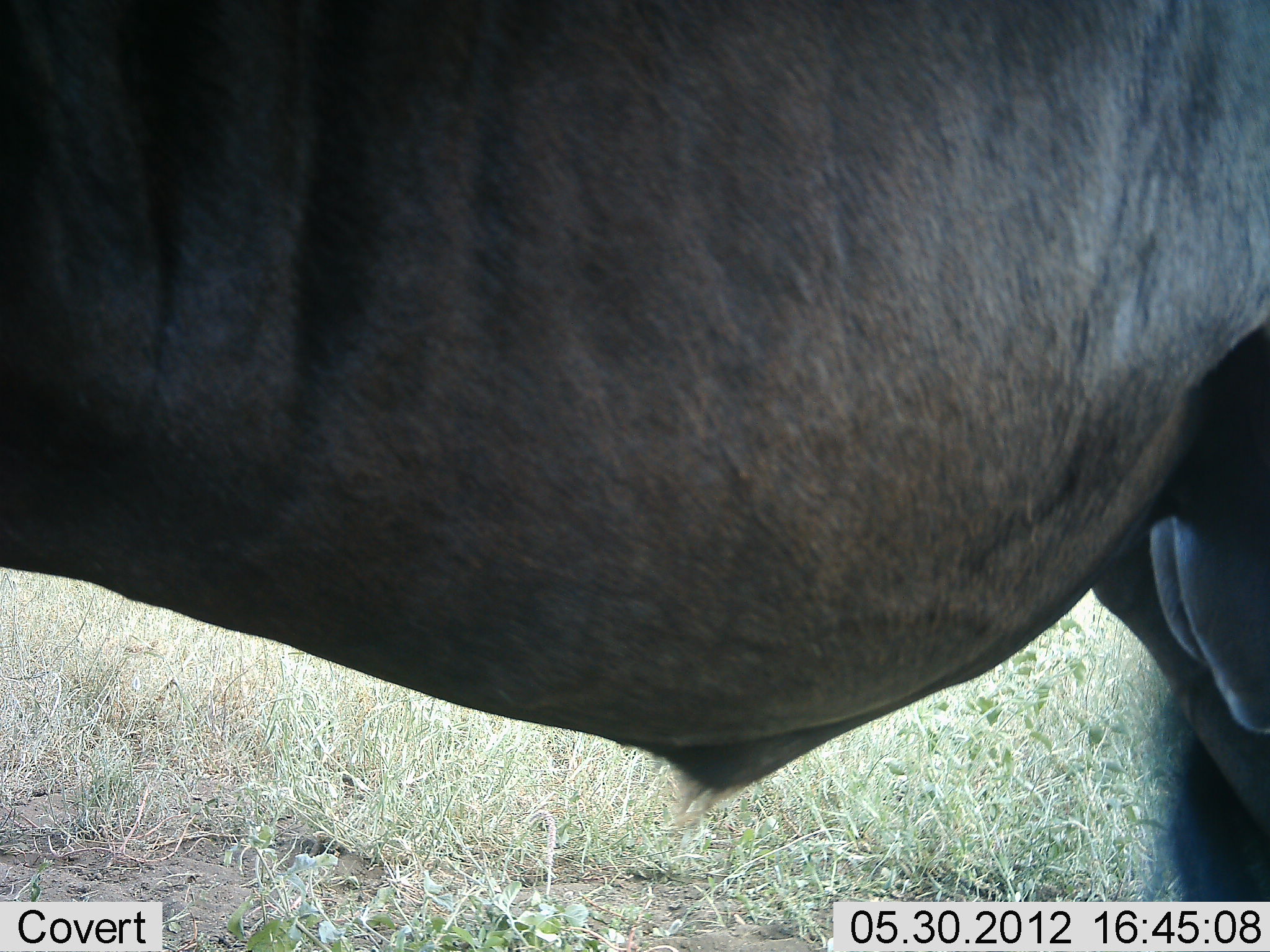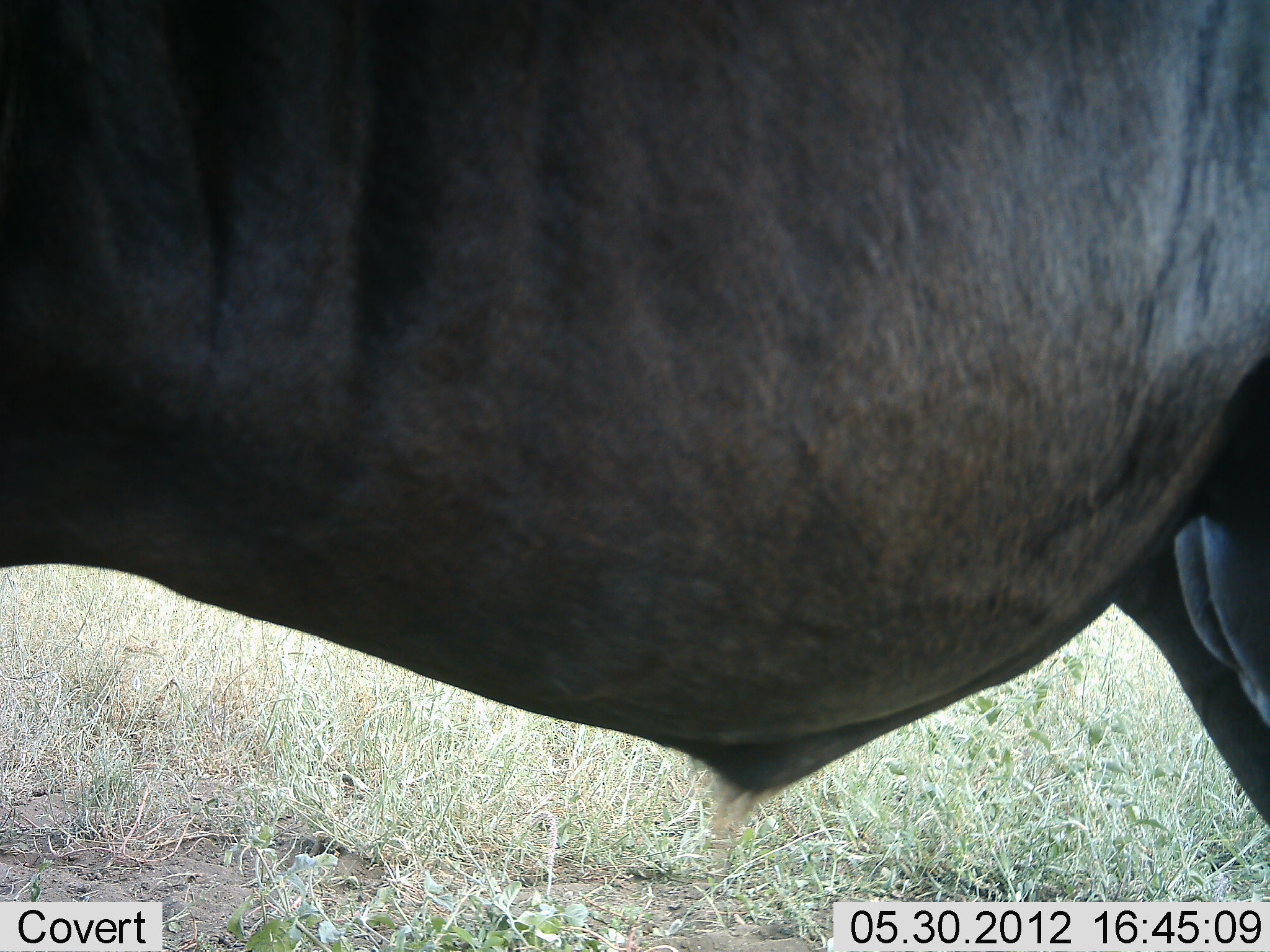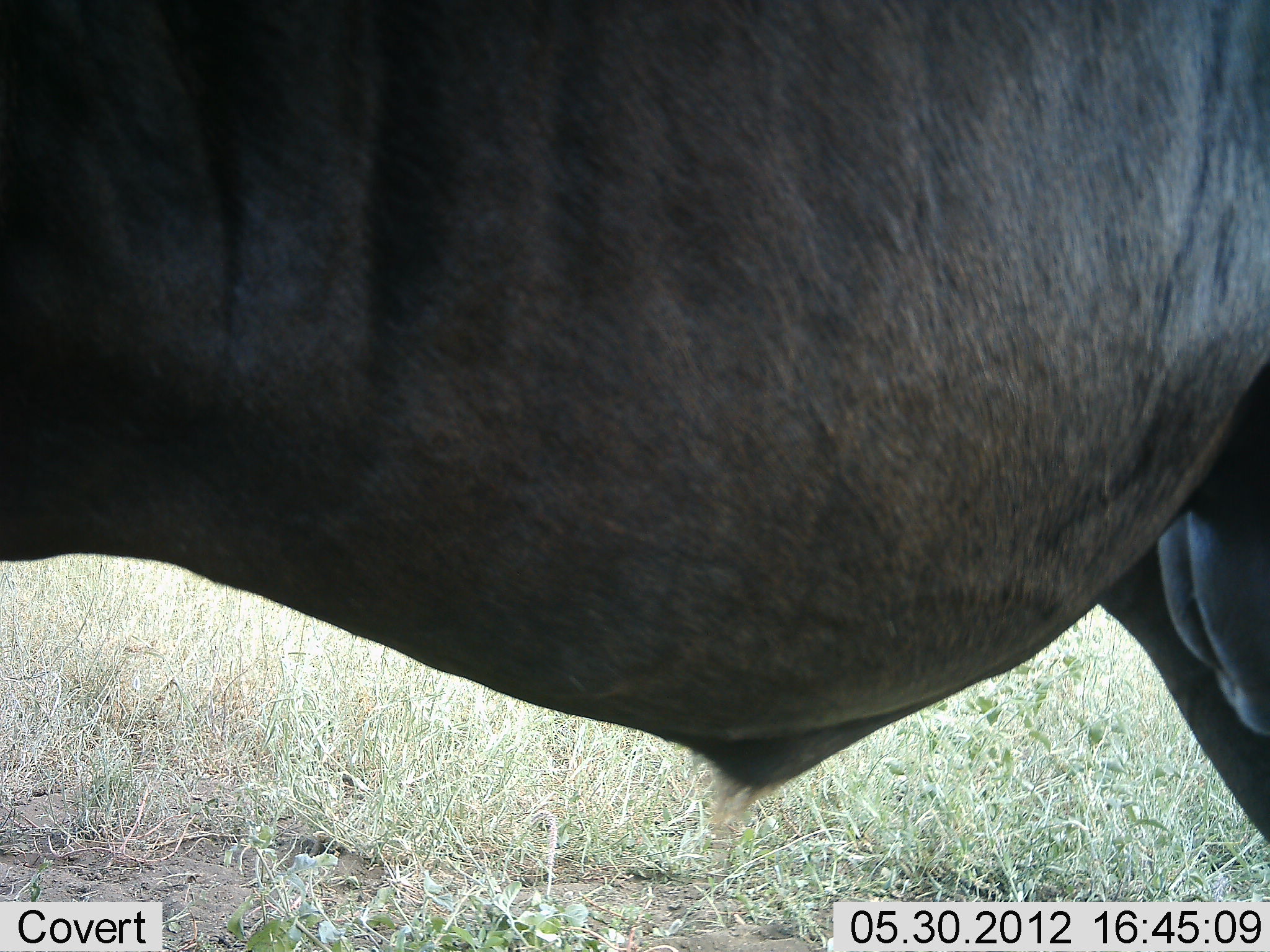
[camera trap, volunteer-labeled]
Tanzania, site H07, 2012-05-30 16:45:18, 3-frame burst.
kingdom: Animalia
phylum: Chordata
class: Mammalia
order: Artiodactyla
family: Bovidae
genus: Connochaetes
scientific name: Connochaetes taurinus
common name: blue wildebeest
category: wildebeest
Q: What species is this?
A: Wildebeest (blue wildebeest) (Connochaetes taurinus).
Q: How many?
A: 1.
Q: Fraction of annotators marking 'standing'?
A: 100%.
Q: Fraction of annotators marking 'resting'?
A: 0%.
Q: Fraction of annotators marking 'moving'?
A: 0%.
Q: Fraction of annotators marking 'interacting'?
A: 0%.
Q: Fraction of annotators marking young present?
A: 0%.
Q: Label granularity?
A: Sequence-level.